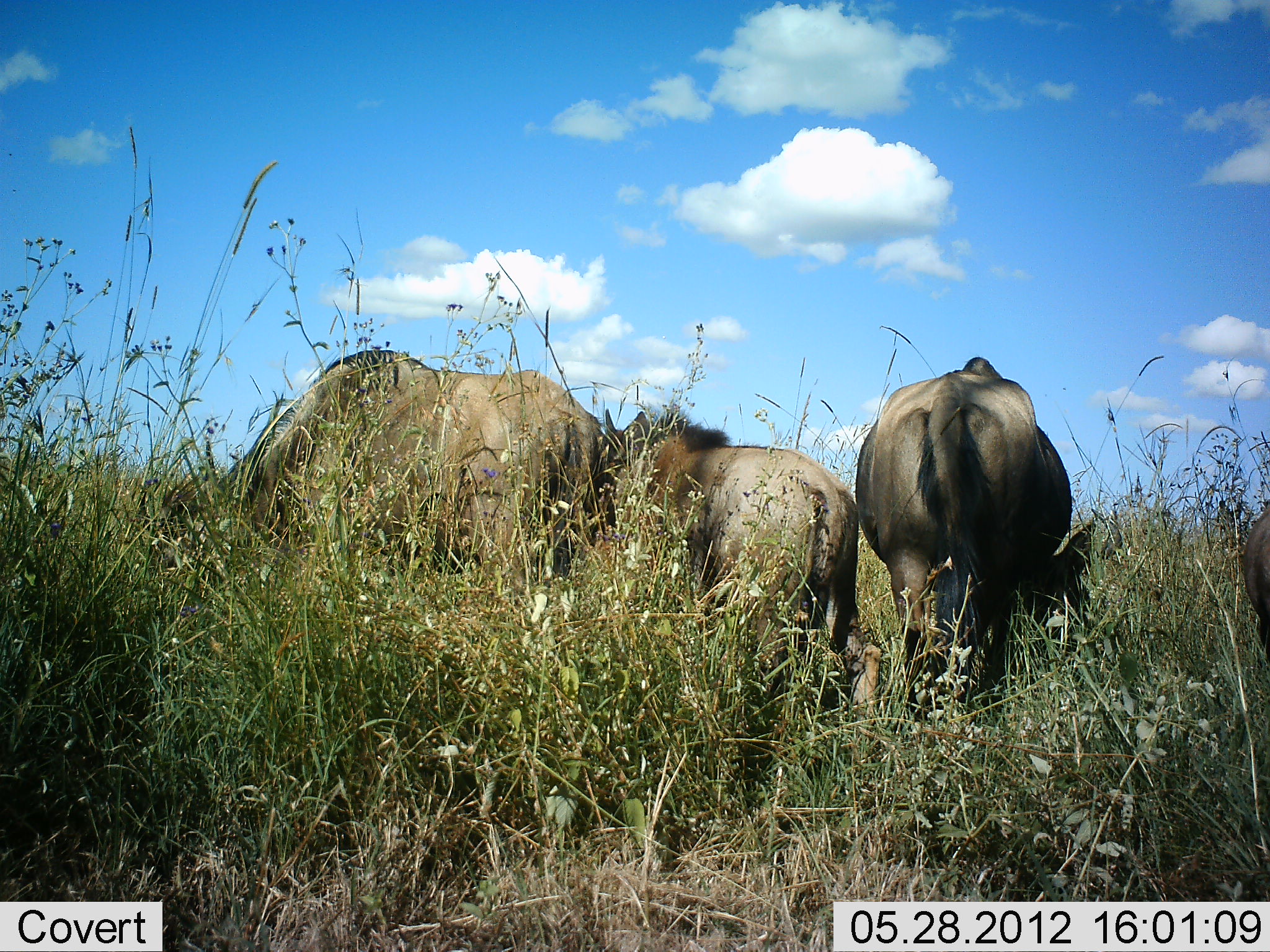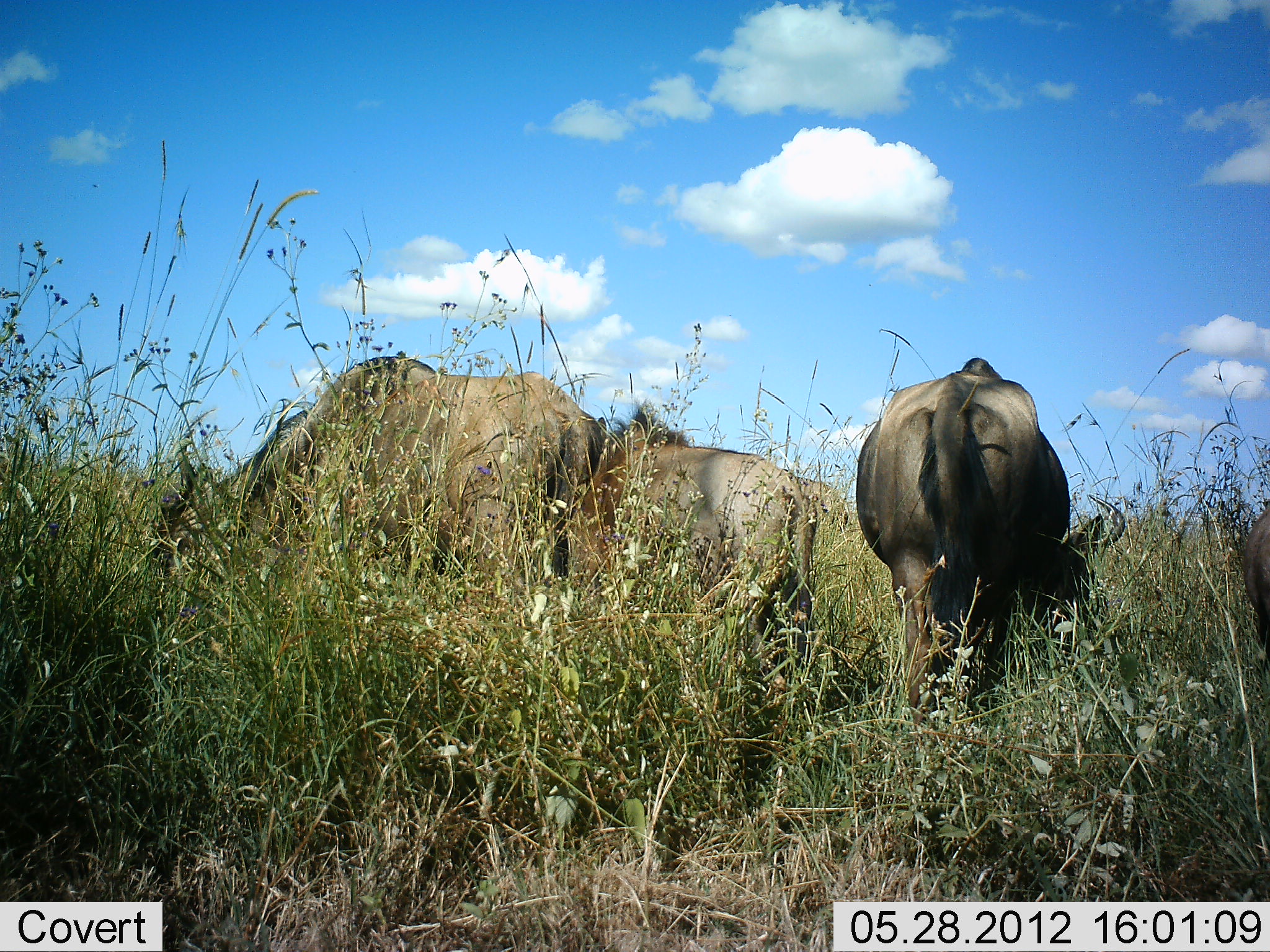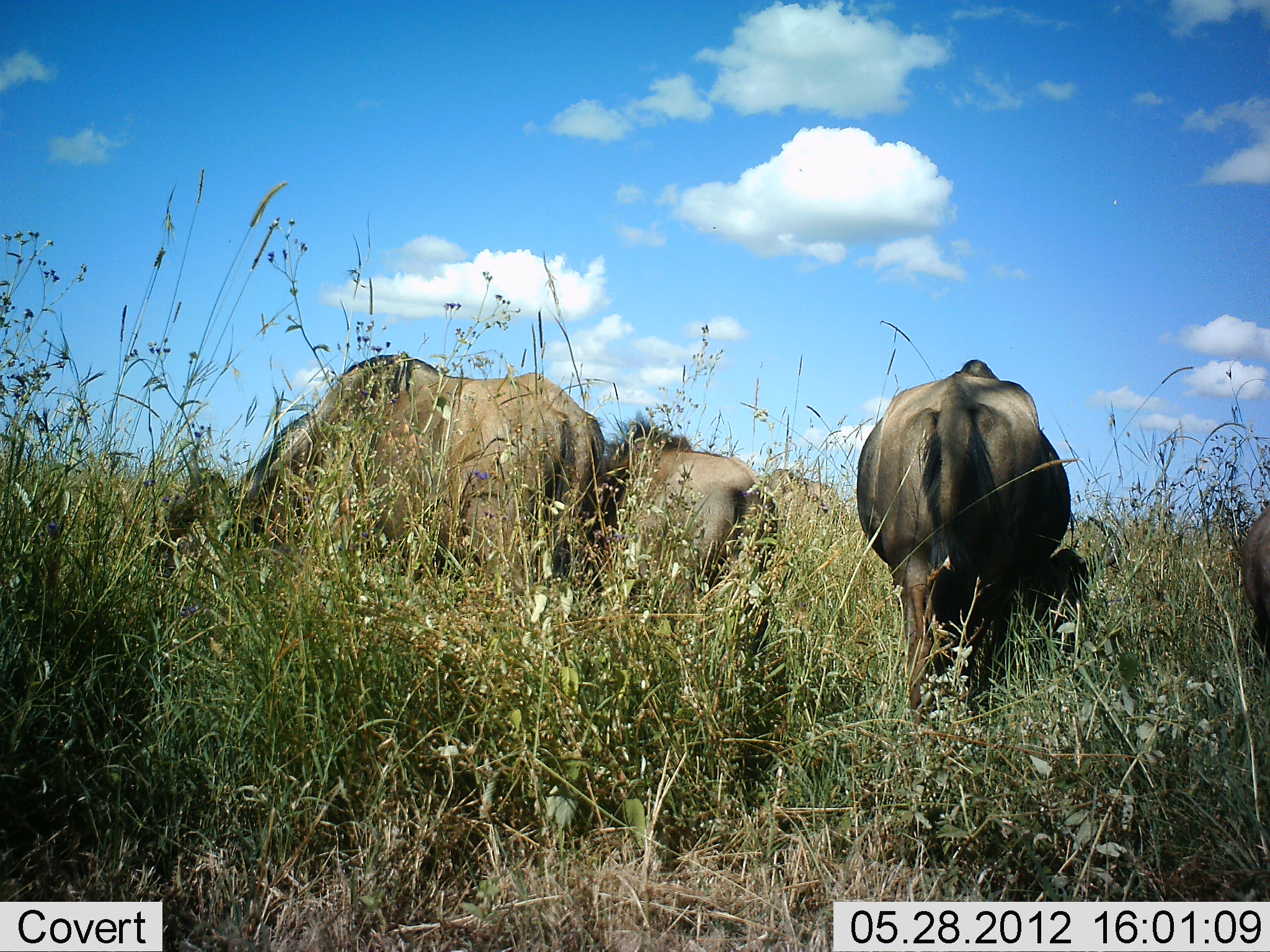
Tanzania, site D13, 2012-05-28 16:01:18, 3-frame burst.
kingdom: Animalia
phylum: Chordata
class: Mammalia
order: Artiodactyla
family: Bovidae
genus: Connochaetes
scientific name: Connochaetes taurinus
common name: blue wildebeest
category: wildebeest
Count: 4.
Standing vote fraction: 10%.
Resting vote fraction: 10%.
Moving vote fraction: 0%.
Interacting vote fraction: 0%.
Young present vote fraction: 0%.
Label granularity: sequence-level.